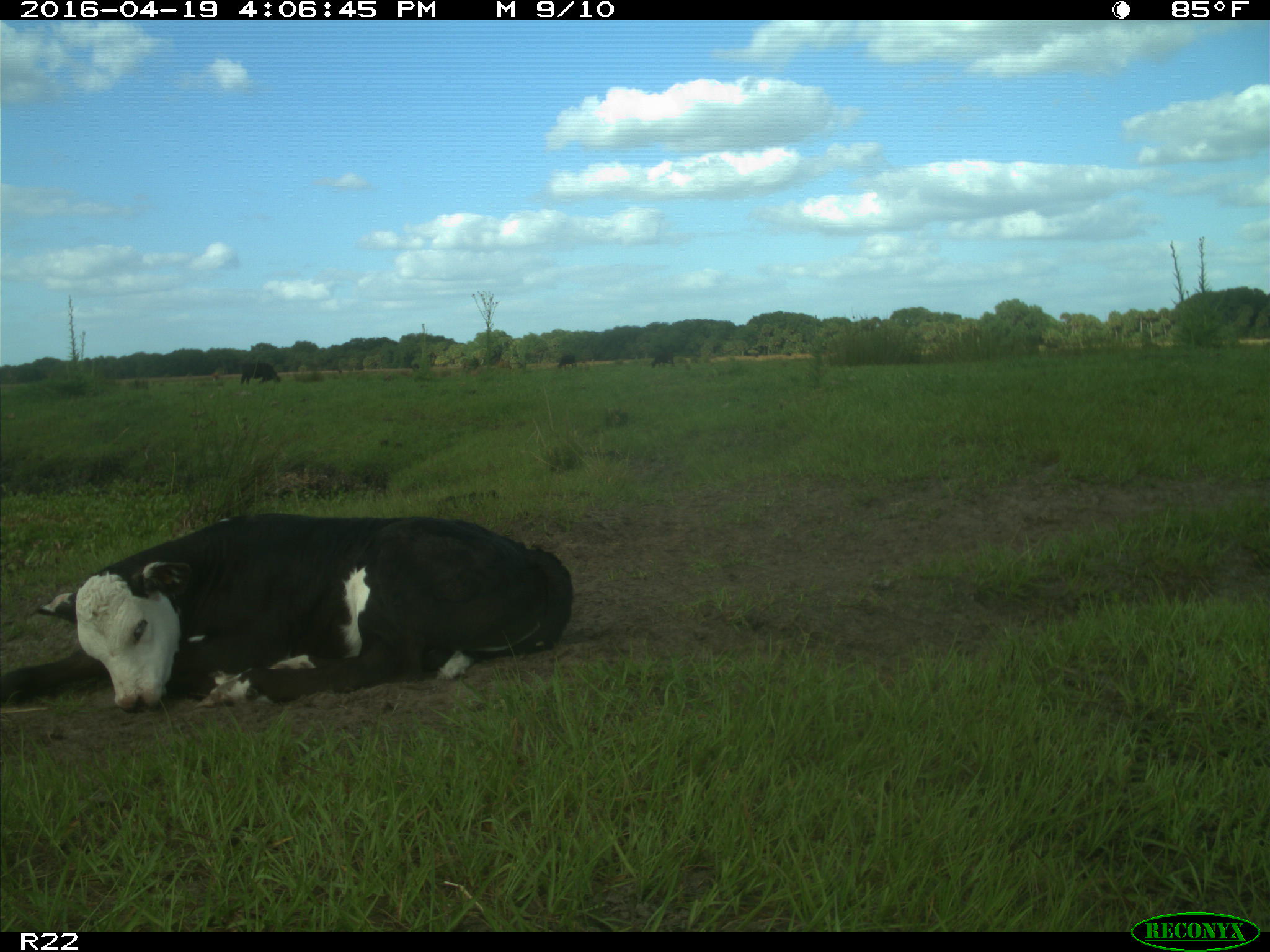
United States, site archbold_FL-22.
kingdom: Animalia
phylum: Chordata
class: Mammalia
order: Artiodactyla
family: Bovidae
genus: Bos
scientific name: Bos taurus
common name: domestic cow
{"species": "Bos taurus (domestic cow)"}